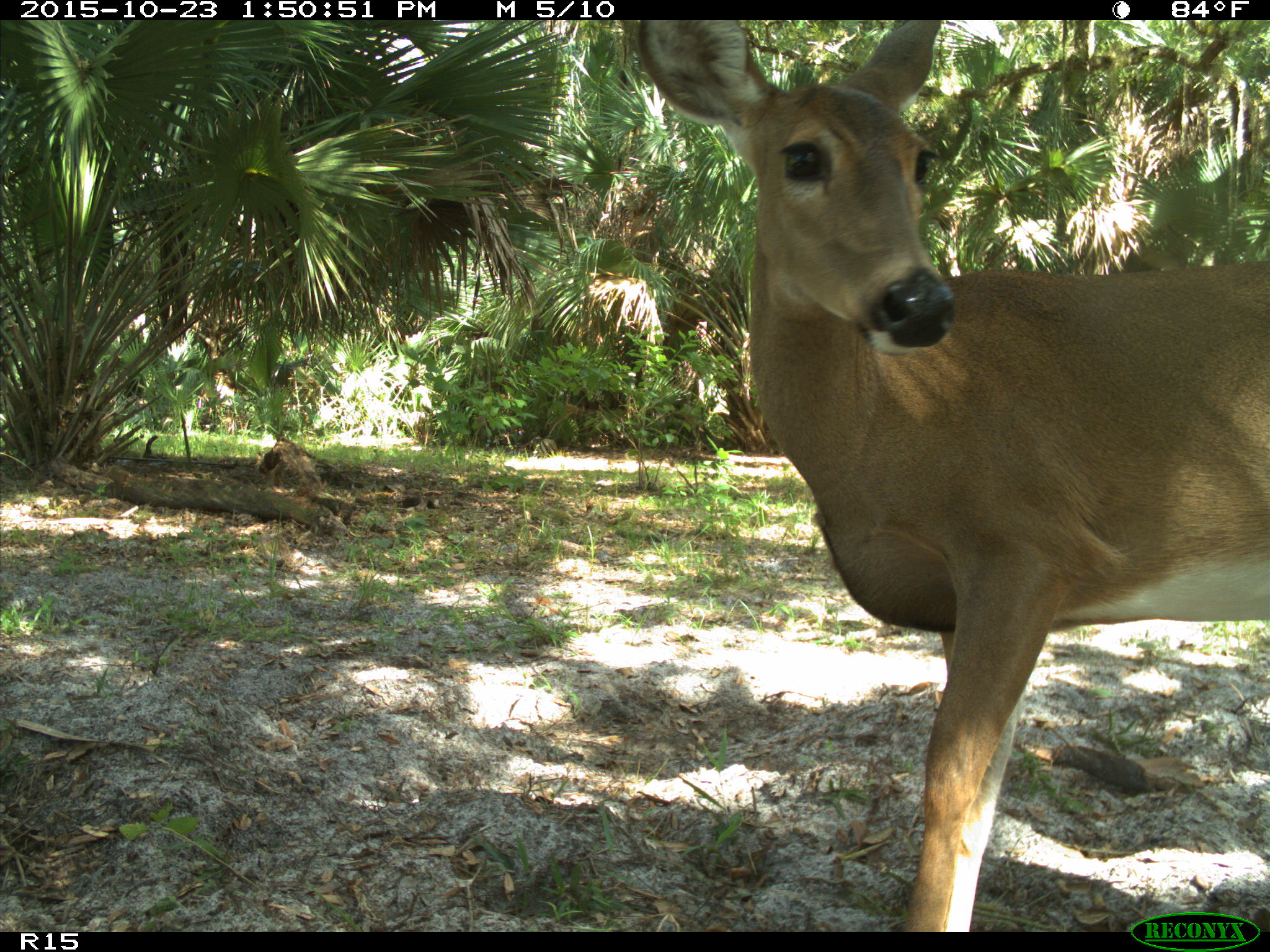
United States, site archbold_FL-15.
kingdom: Animalia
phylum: Chordata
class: Mammalia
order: Artiodactyla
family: Cervidae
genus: Odocoileus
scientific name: Odocoileus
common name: deer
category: unidentified deer